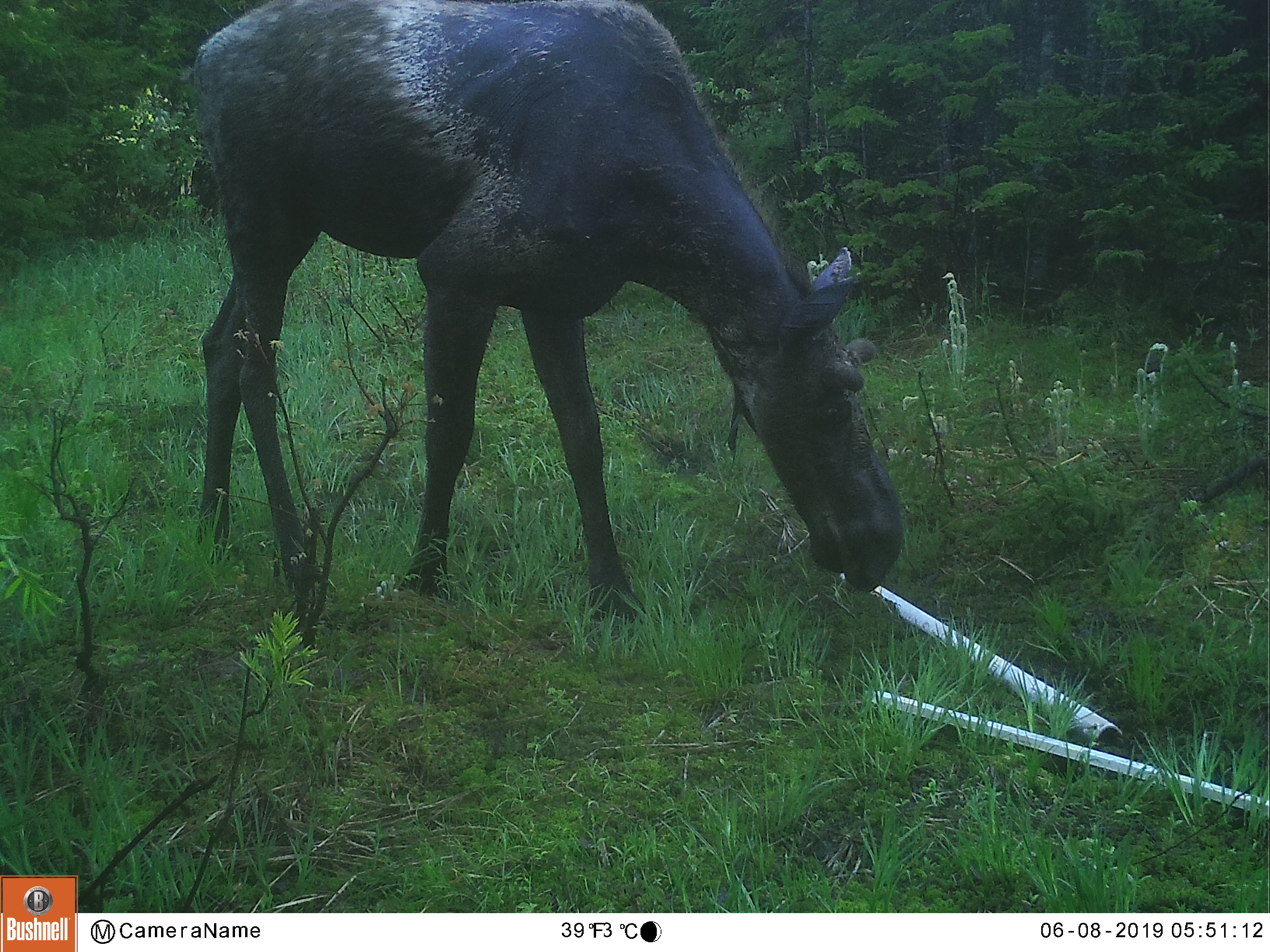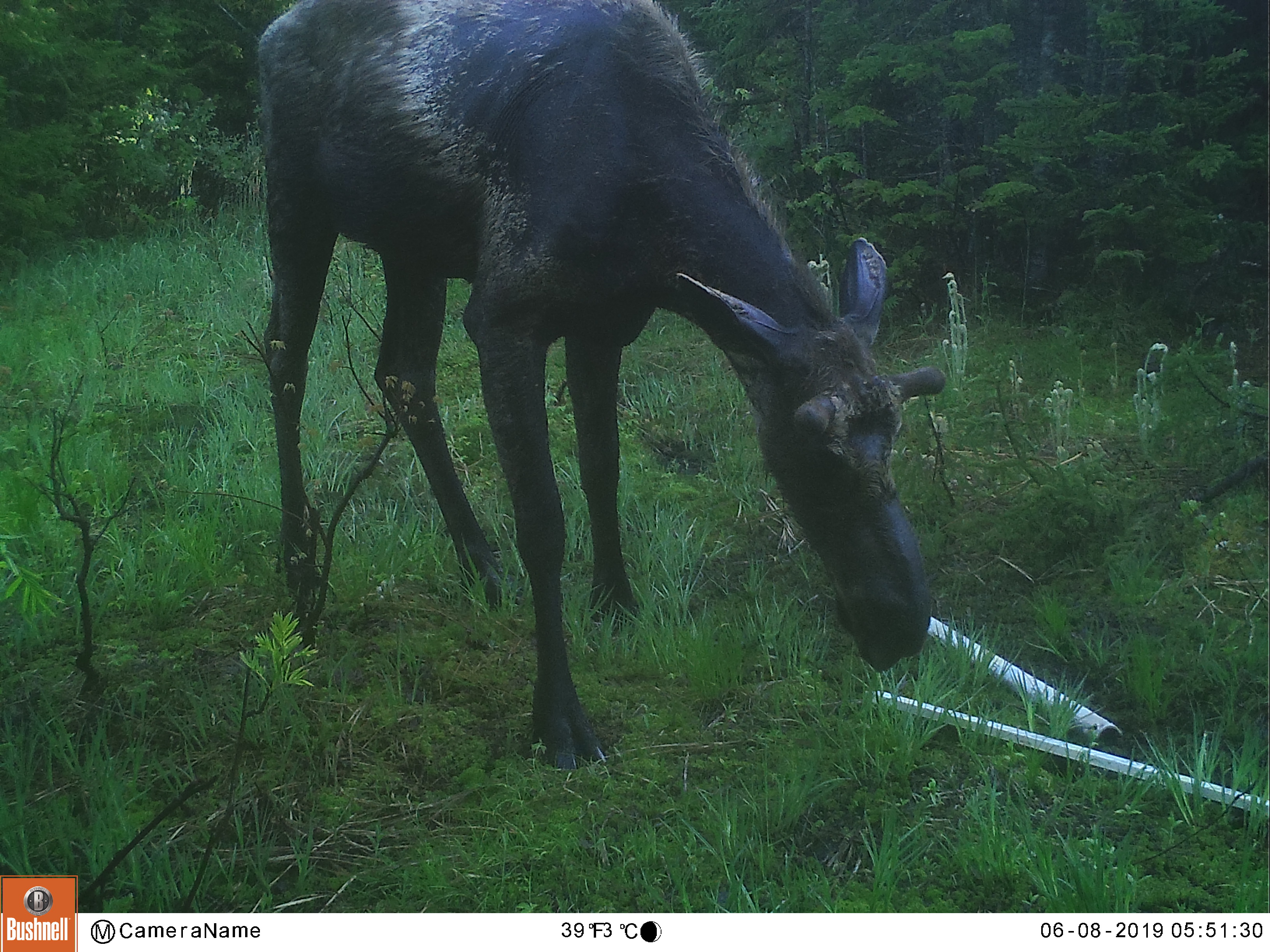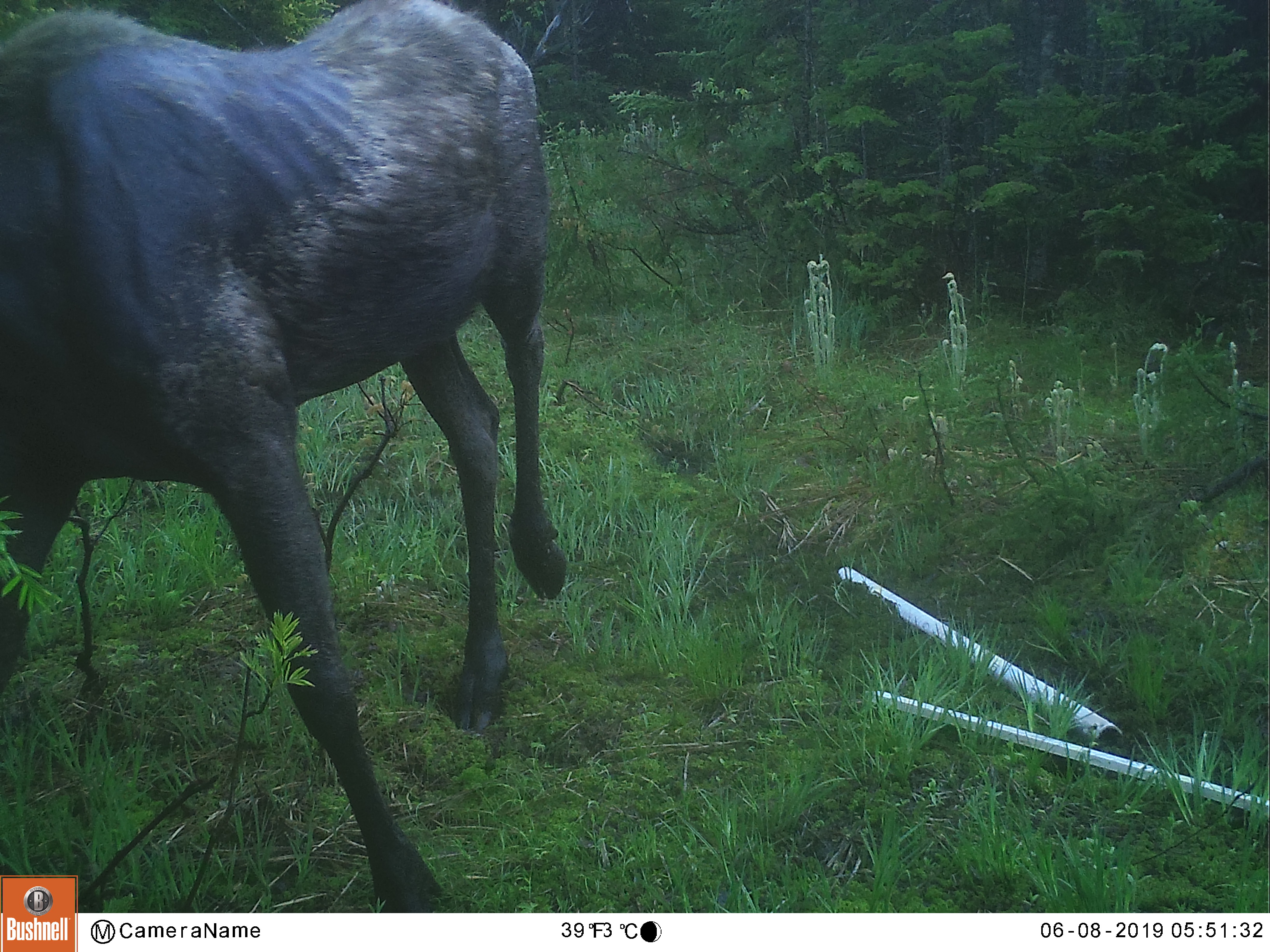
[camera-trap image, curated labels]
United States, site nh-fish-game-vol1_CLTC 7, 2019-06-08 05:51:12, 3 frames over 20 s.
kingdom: Animalia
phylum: Chordata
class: Mammalia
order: Artiodactyla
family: Cervidae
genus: Alces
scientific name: Alces alces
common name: moose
Moose (Alces alces).